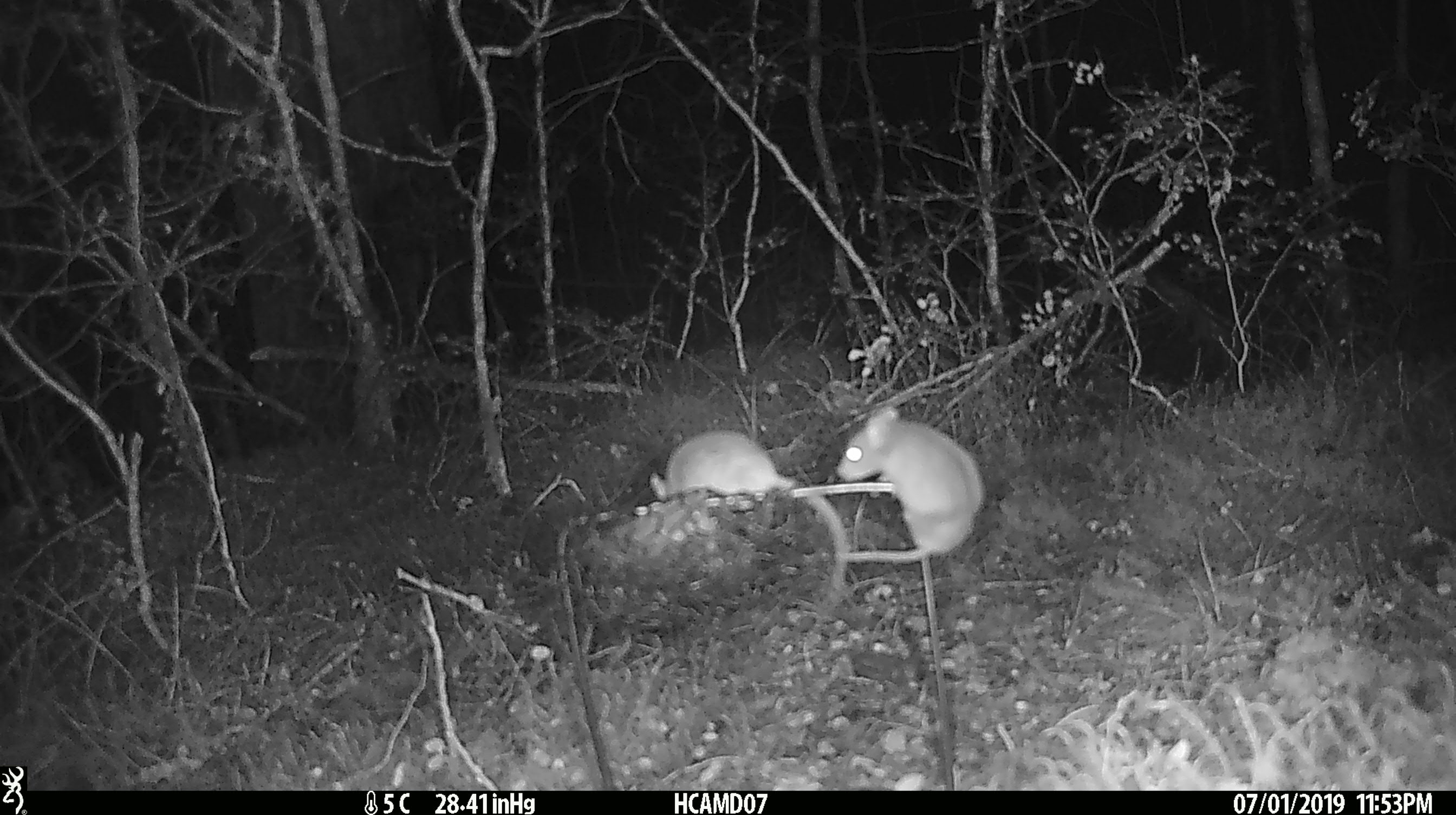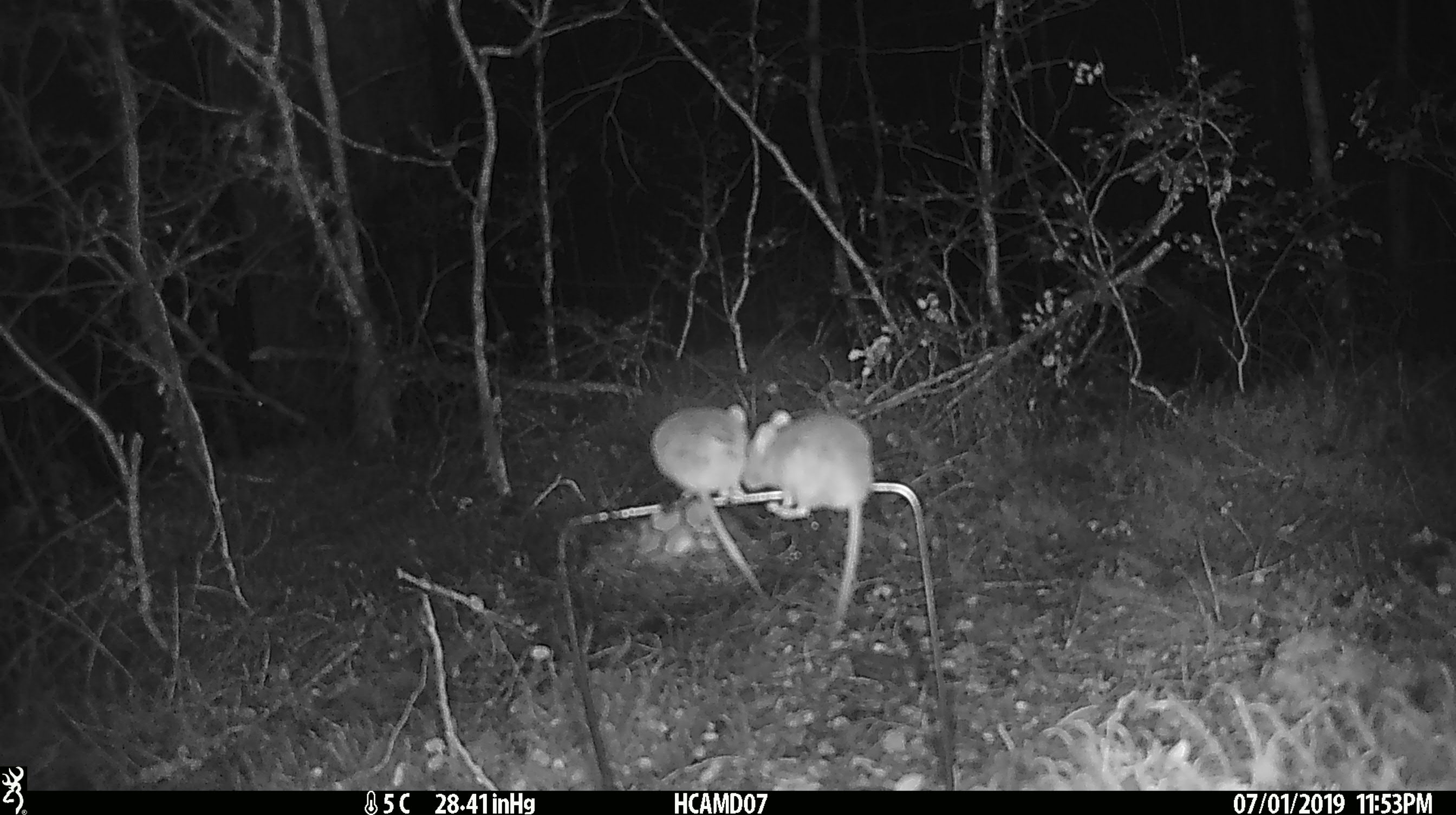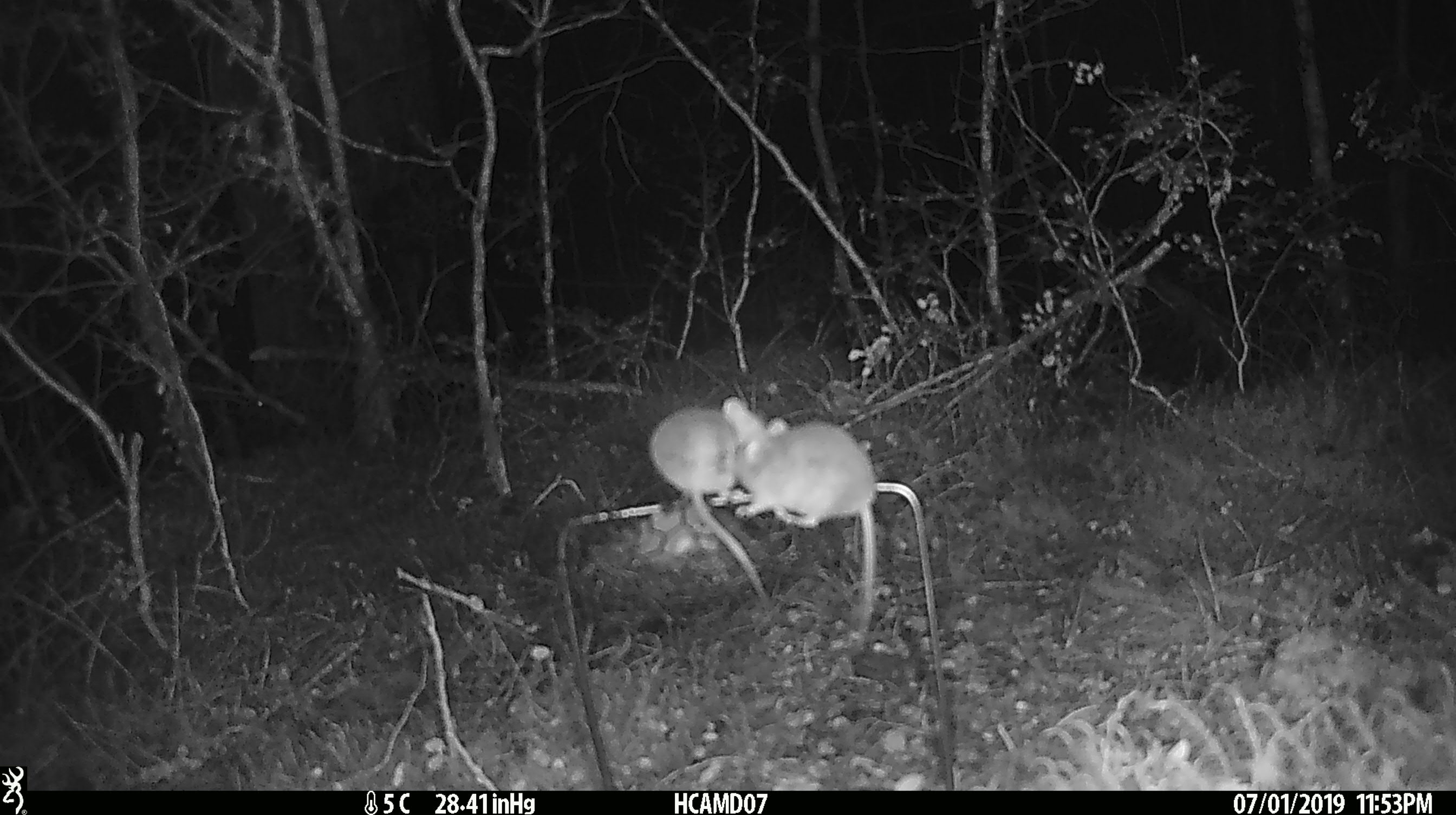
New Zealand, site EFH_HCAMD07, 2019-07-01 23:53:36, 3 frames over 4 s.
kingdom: Animalia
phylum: Chordata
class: Mammalia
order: Rodentia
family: Muridae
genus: Mus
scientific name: Mus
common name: mouse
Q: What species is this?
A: Mouse (Mus).